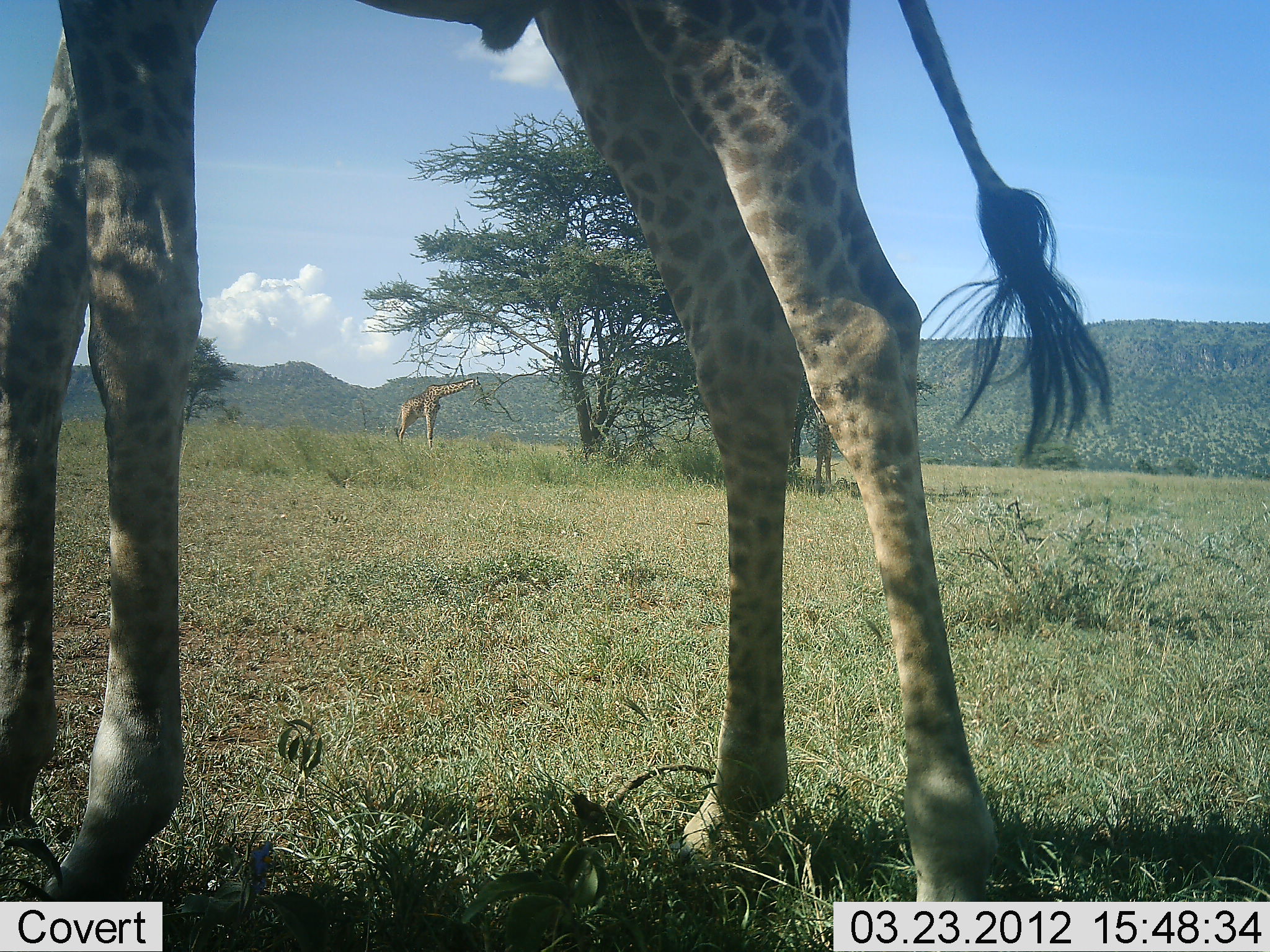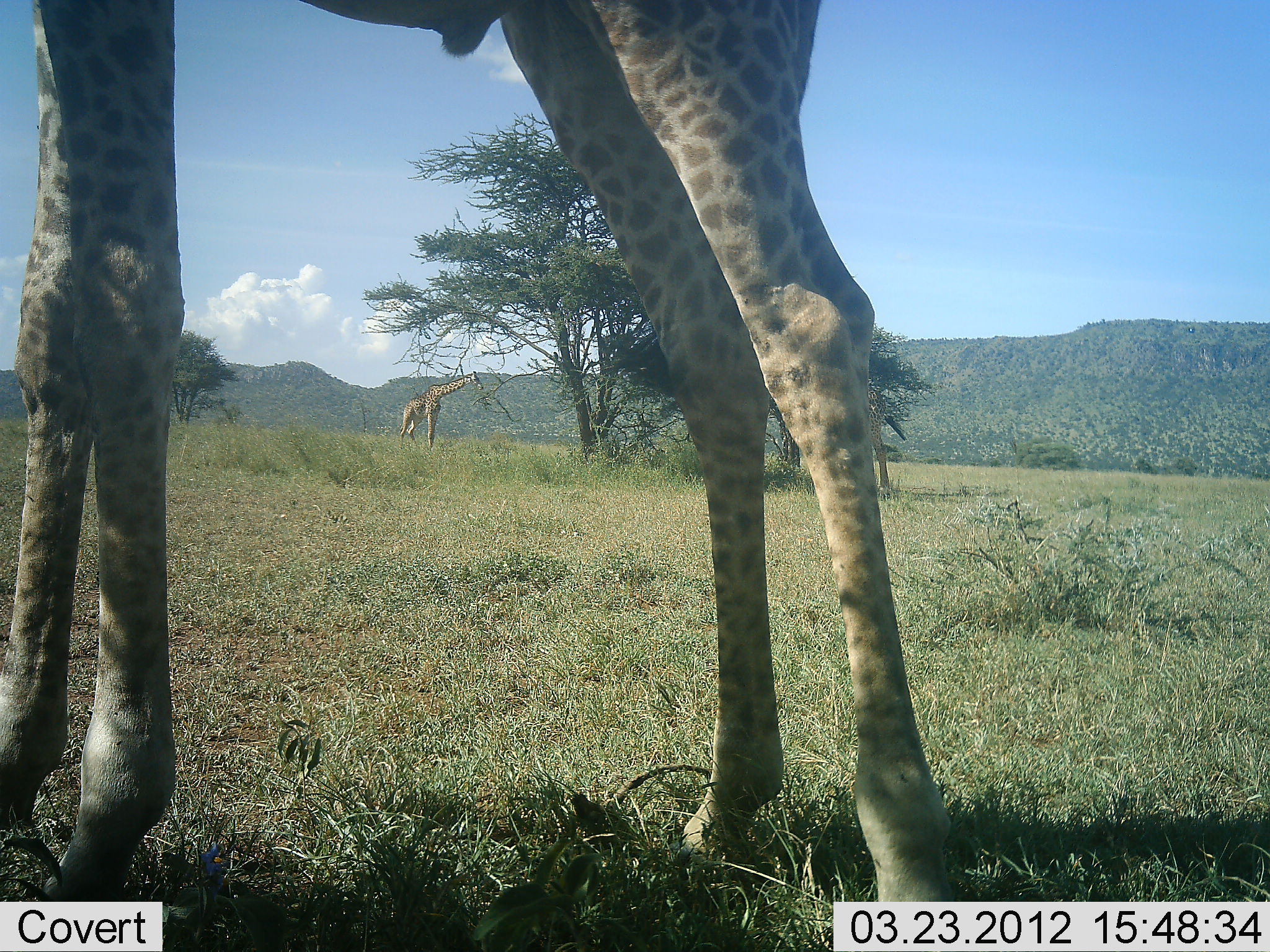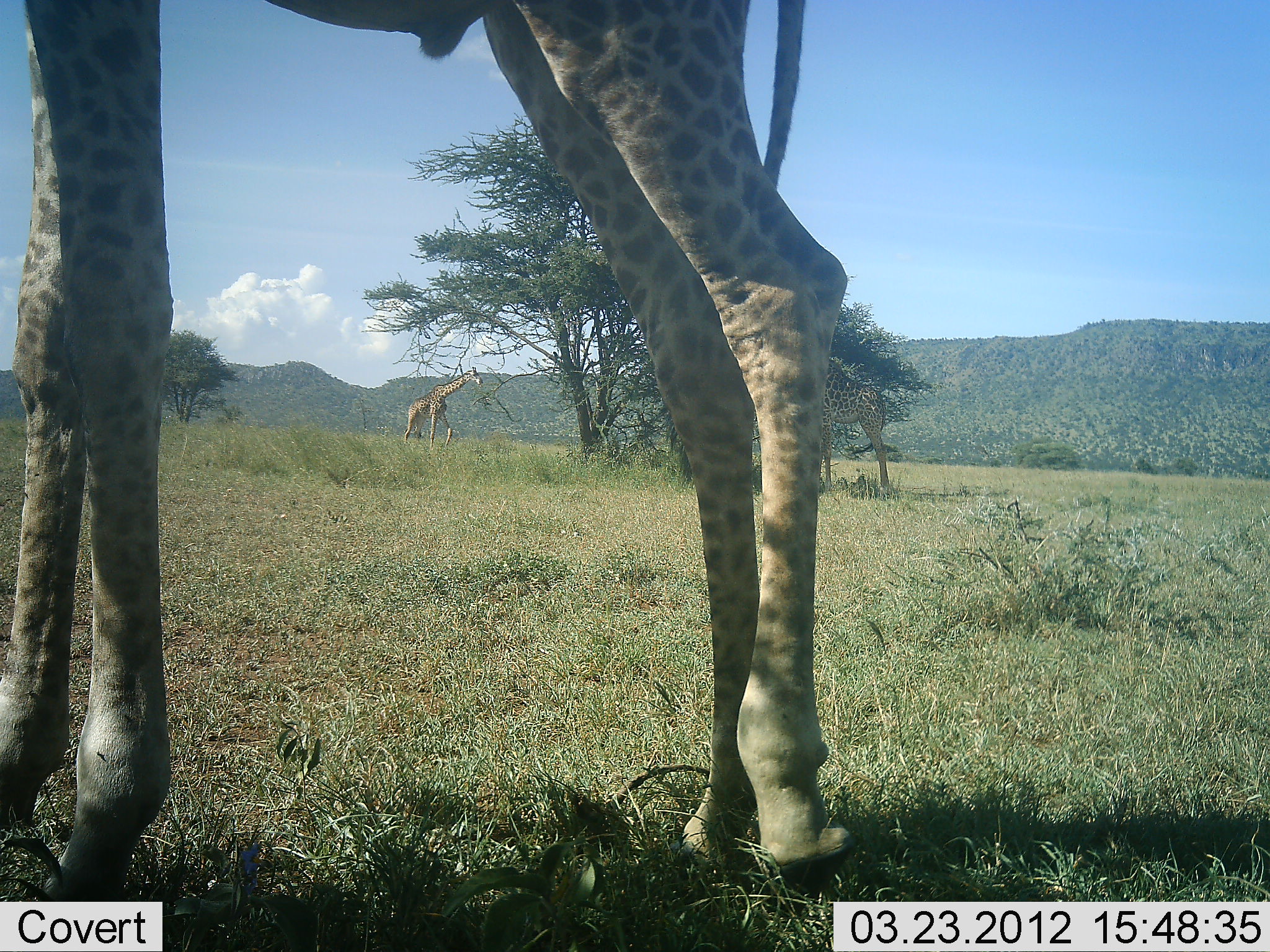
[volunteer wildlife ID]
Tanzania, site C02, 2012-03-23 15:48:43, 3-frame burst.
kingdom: Animalia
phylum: Chordata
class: Mammalia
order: Artiodactyla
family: Giraffidae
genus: Giraffa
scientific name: Giraffa camelopardalis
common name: giraffe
Giraffe (Giraffa camelopardalis), count 2. Behavior (volunteer vote fractions): standing 70%, resting 0%, moving 20%, interacting 0%. Young present (vote fraction): 3%. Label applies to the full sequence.